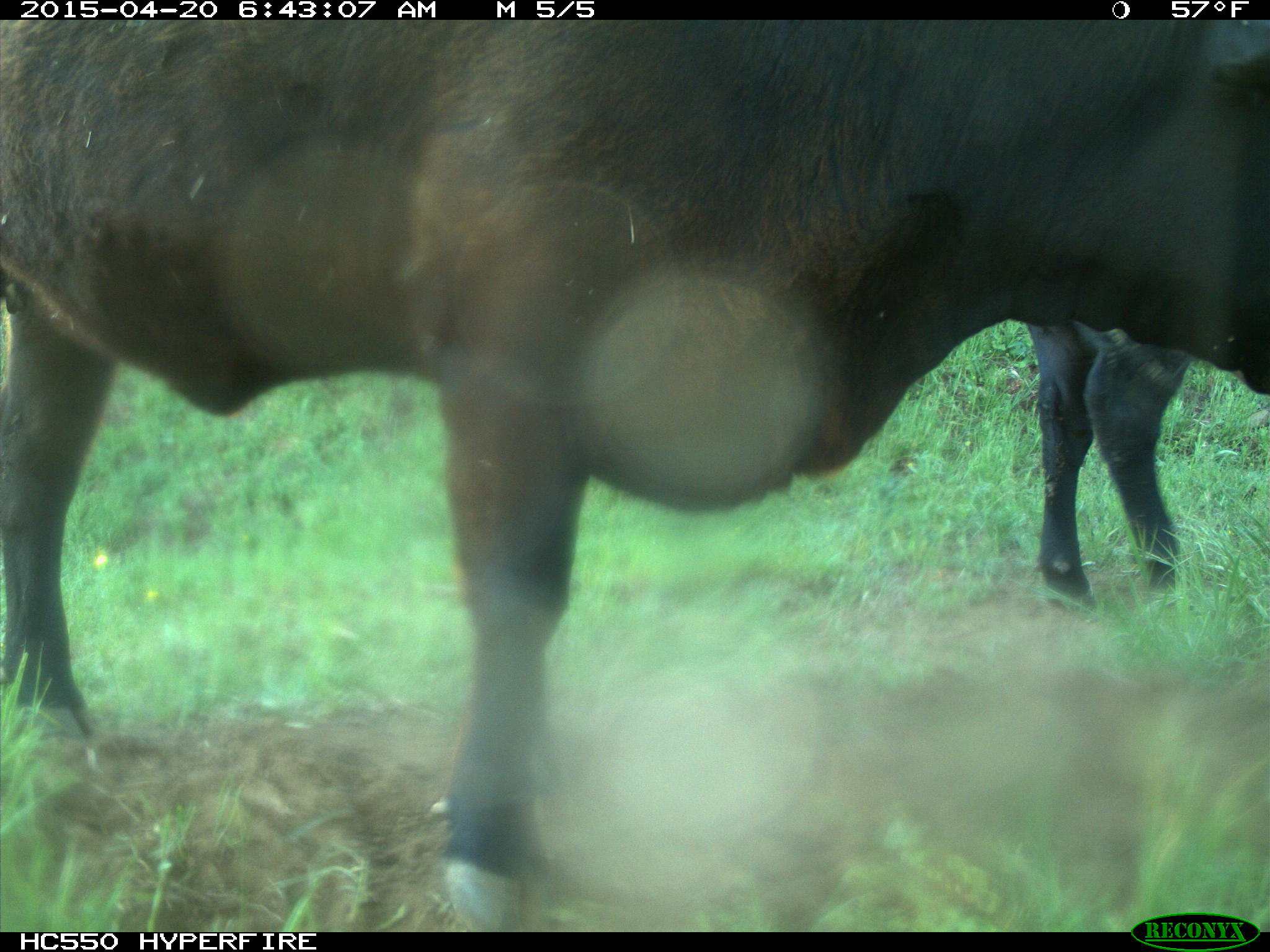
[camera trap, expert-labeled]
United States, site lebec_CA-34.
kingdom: Animalia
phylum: Chordata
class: Mammalia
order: Artiodactyla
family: Bovidae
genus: Bos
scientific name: Bos taurus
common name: domestic cow